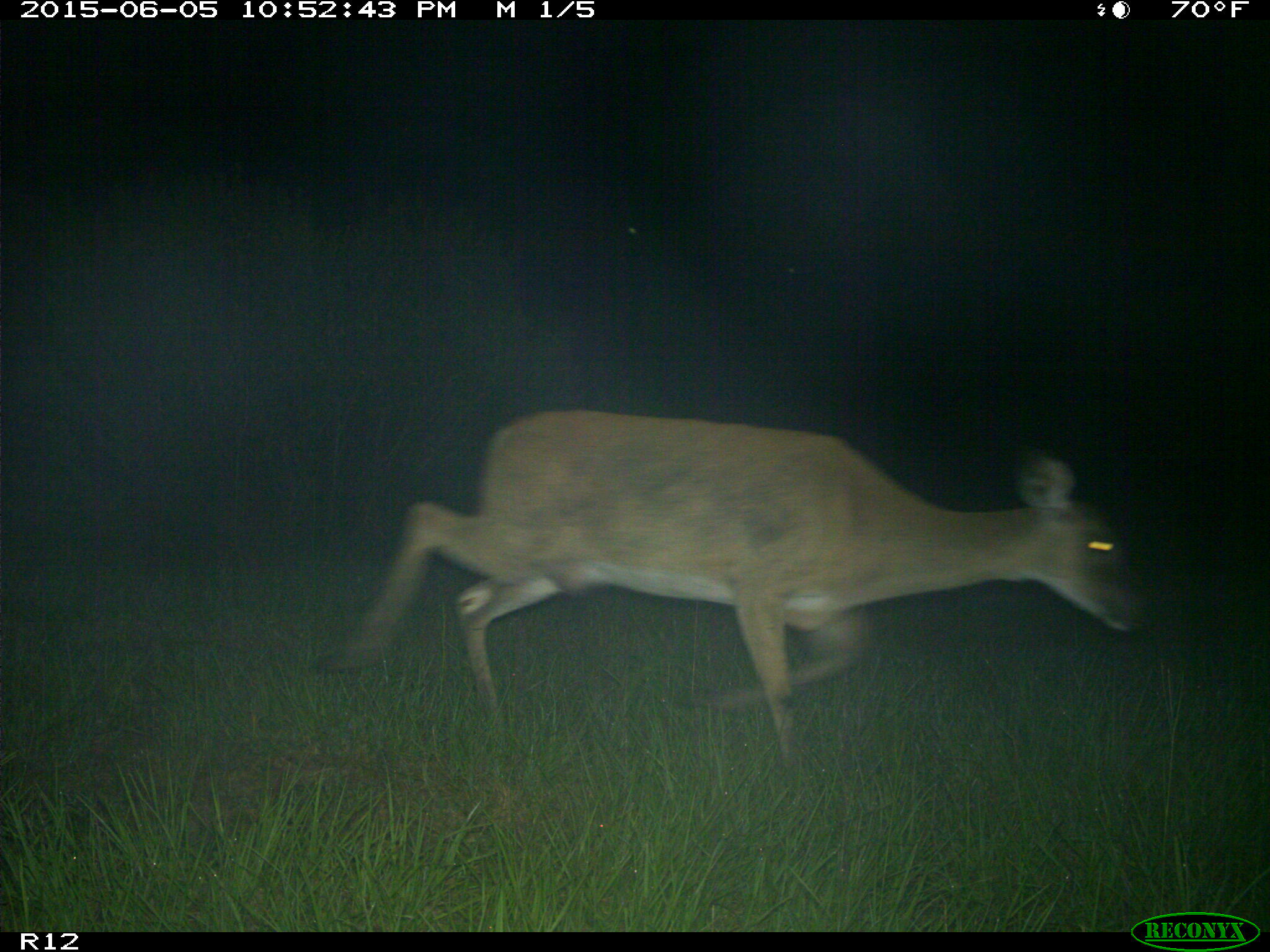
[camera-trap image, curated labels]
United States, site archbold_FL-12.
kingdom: Animalia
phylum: Chordata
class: Mammalia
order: Artiodactyla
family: Cervidae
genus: Odocoileus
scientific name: Odocoileus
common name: deer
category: unidentified deer